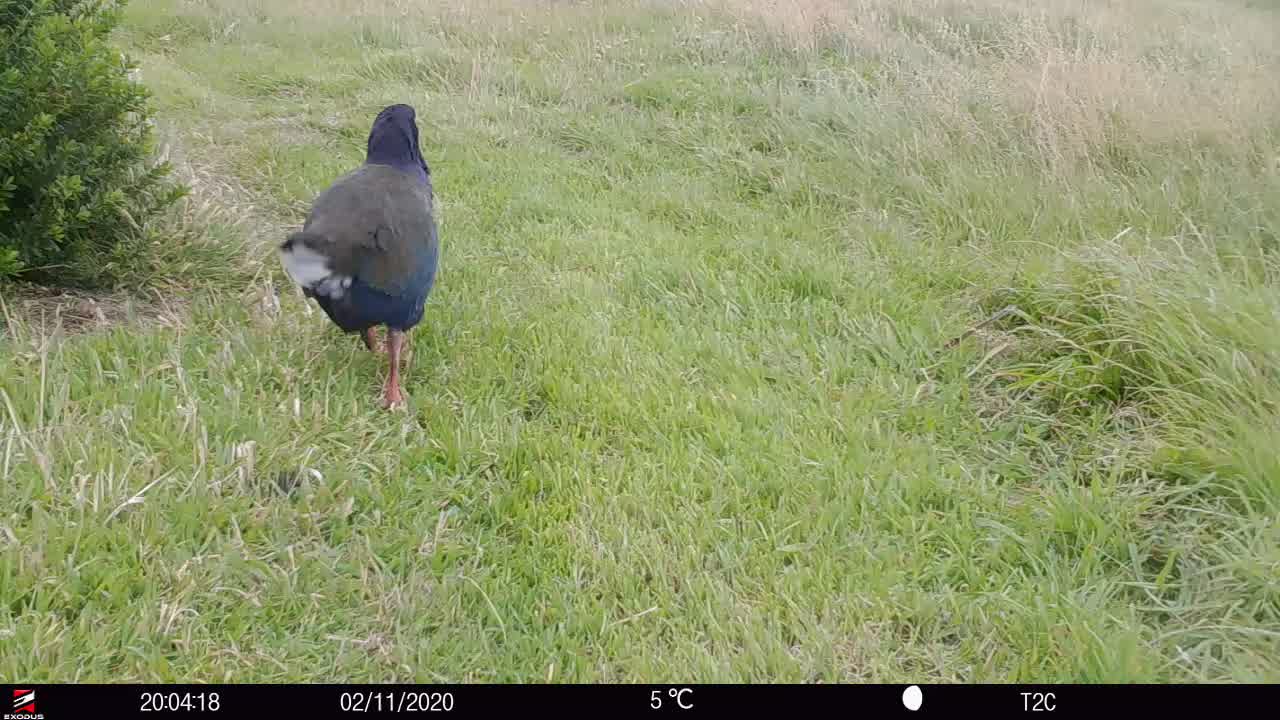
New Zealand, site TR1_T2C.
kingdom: Animalia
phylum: Chordata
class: Aves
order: Gruiformes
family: Rallidae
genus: Porphyrio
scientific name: Porphyrio mantelli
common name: takahe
Takahe (Porphyrio mantelli).